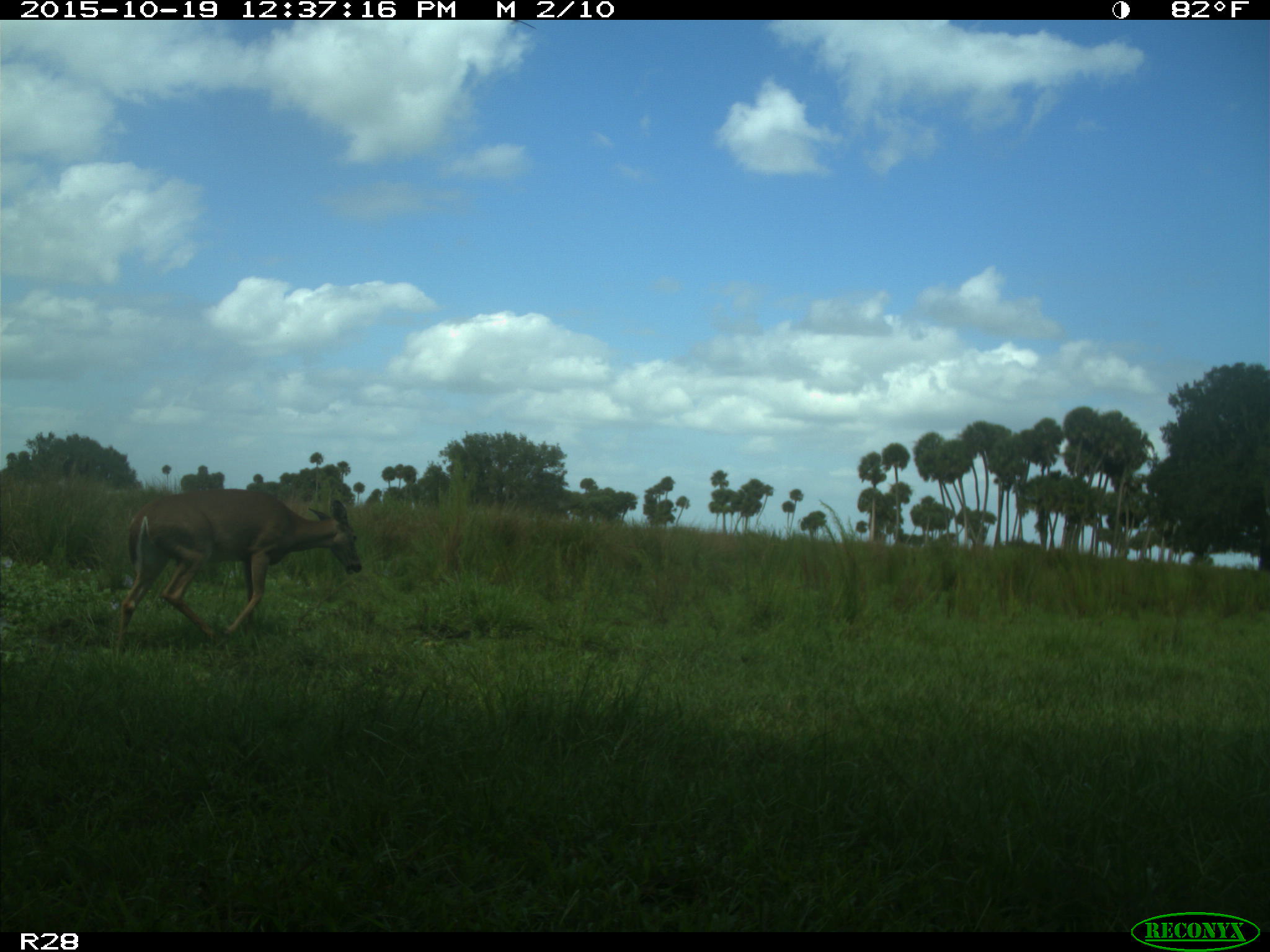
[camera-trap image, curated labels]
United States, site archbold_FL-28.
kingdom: Animalia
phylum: Chordata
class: Mammalia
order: Artiodactyla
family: Cervidae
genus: Odocoileus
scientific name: Odocoileus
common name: deer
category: unidentified deer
Unidentified deer (deer) (Odocoileus).